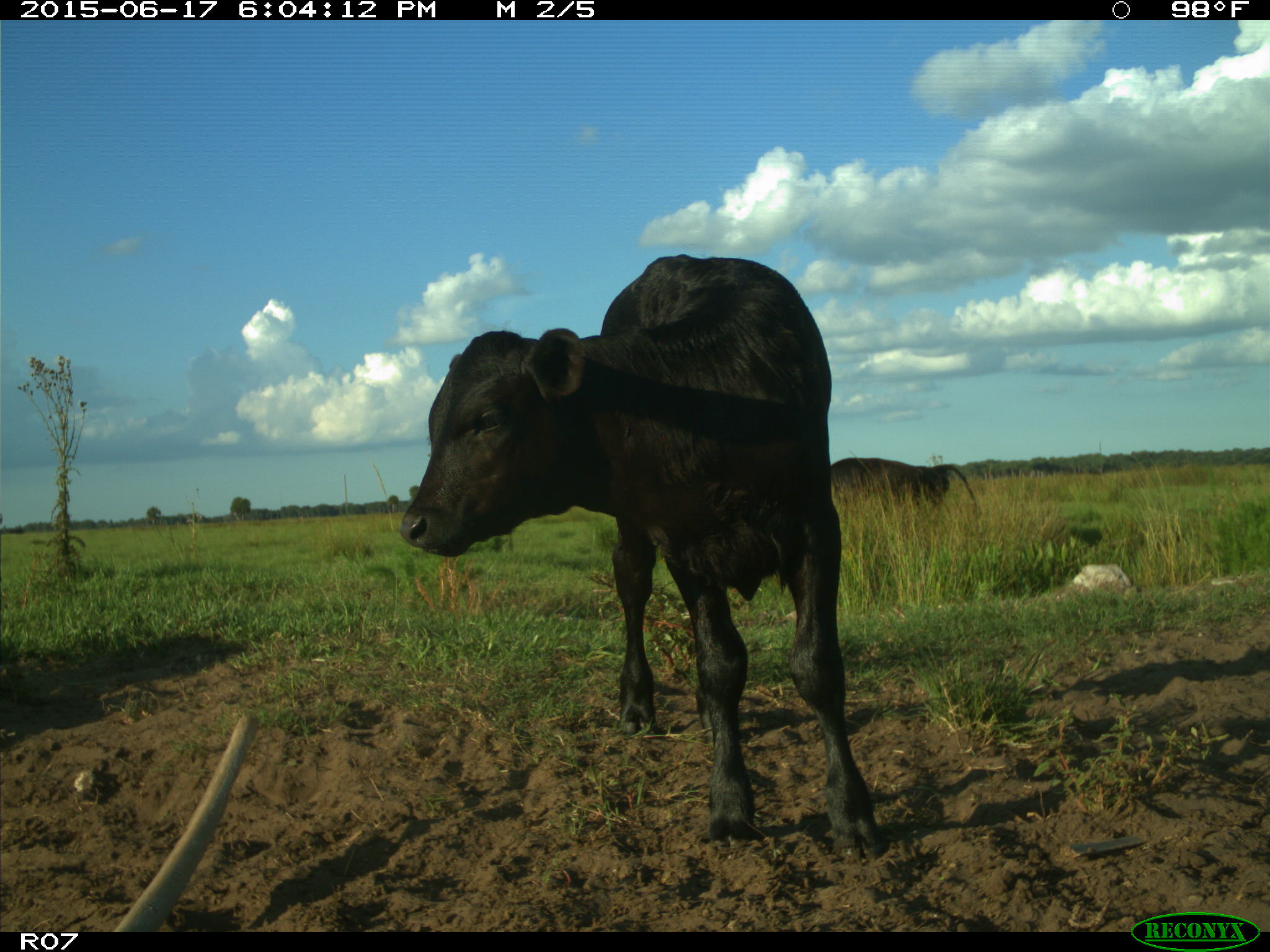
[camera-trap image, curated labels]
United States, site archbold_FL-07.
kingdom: Animalia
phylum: Chordata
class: Mammalia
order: Artiodactyla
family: Bovidae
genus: Bos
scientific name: Bos taurus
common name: domestic cow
Bos taurus (domestic cow).